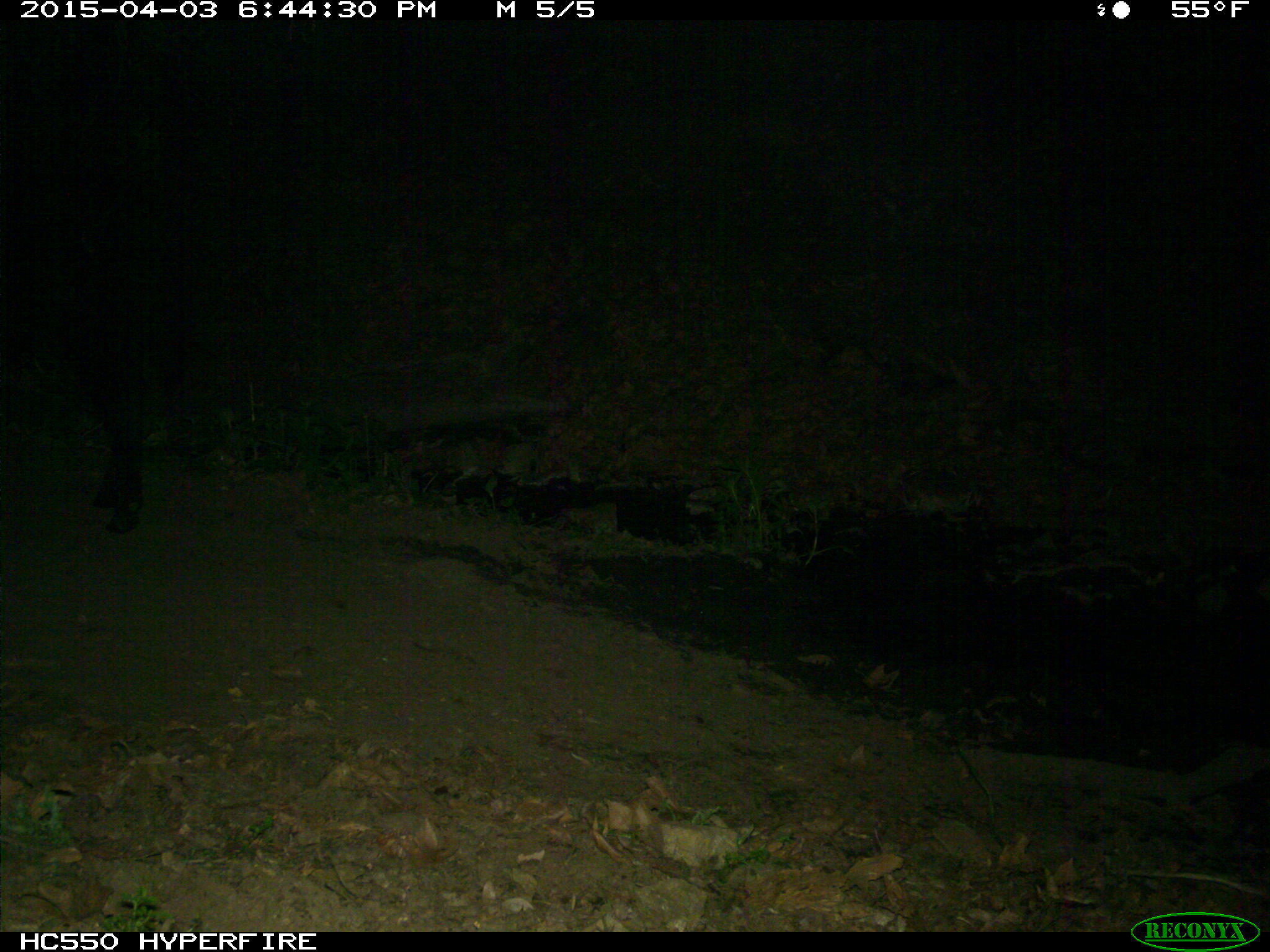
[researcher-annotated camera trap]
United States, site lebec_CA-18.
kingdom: Animalia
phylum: Chordata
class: Mammalia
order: Artiodactyla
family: Bovidae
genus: Bos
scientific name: Bos taurus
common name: domestic cow